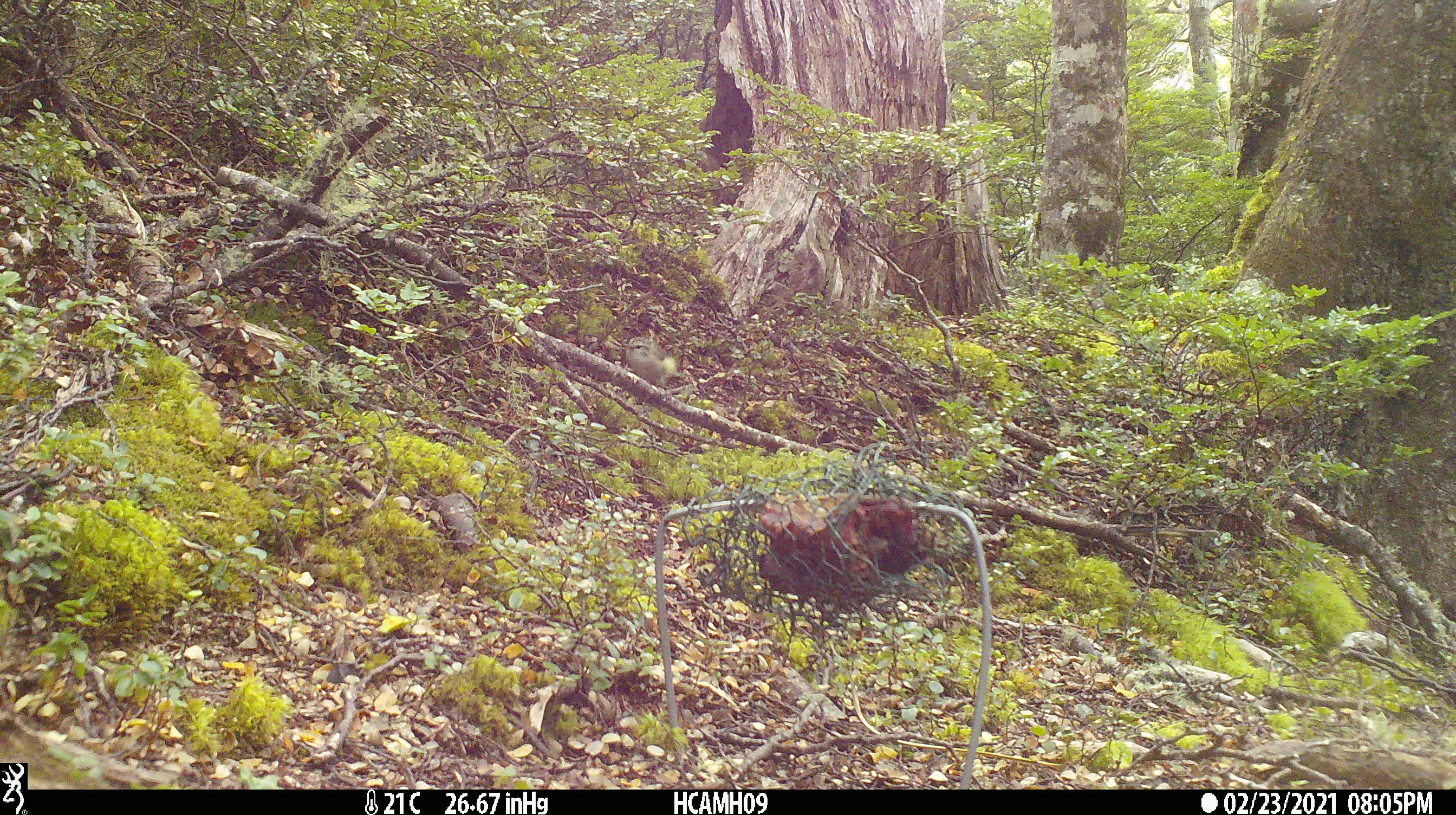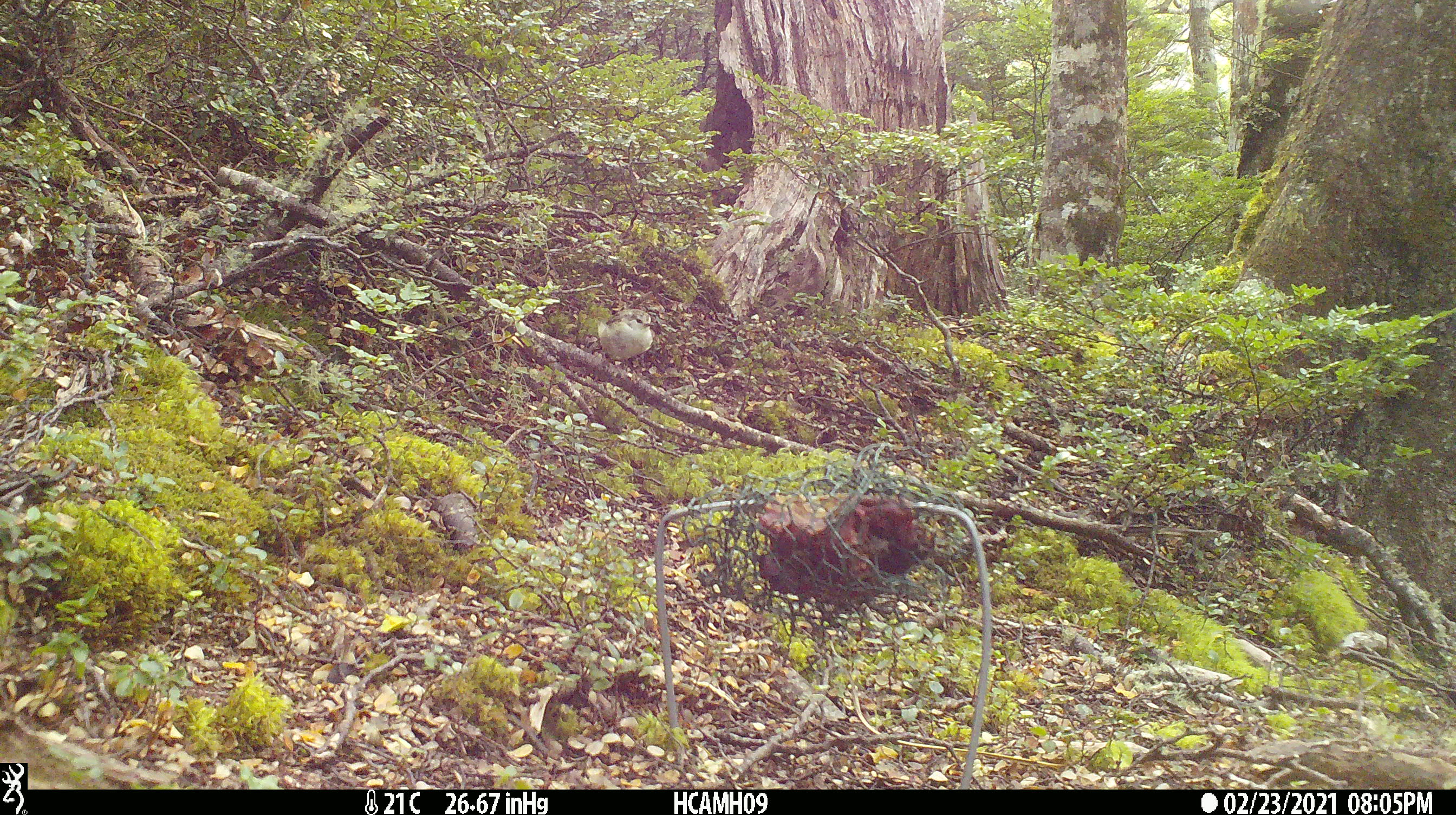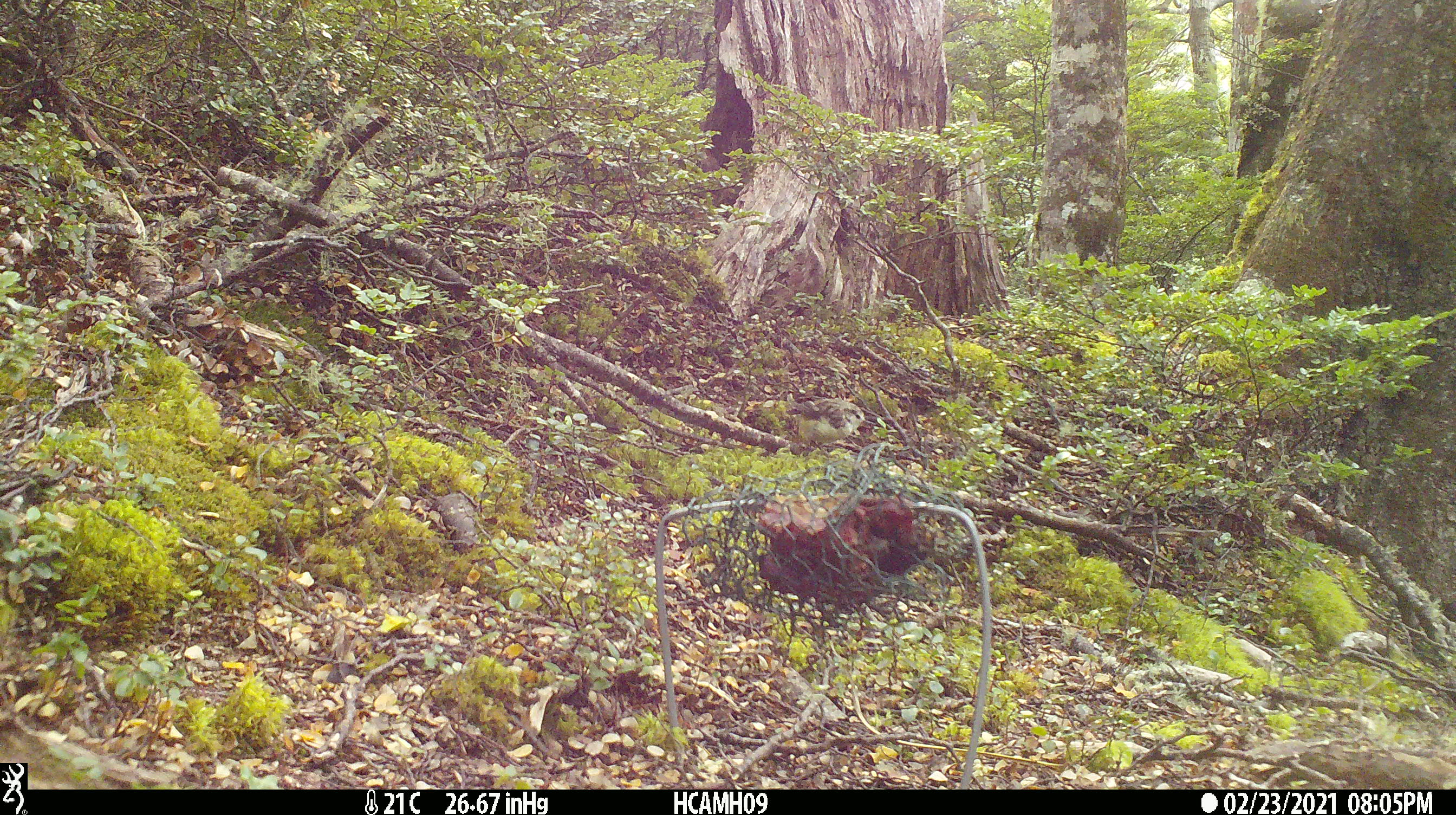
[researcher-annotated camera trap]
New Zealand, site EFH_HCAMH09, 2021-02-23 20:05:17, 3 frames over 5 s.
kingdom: Animalia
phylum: Chordata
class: Aves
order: Passeriformes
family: Acanthisittidae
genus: Acanthisitta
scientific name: Acanthisitta chloris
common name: rifleman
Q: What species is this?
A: Rifleman (Acanthisitta chloris).